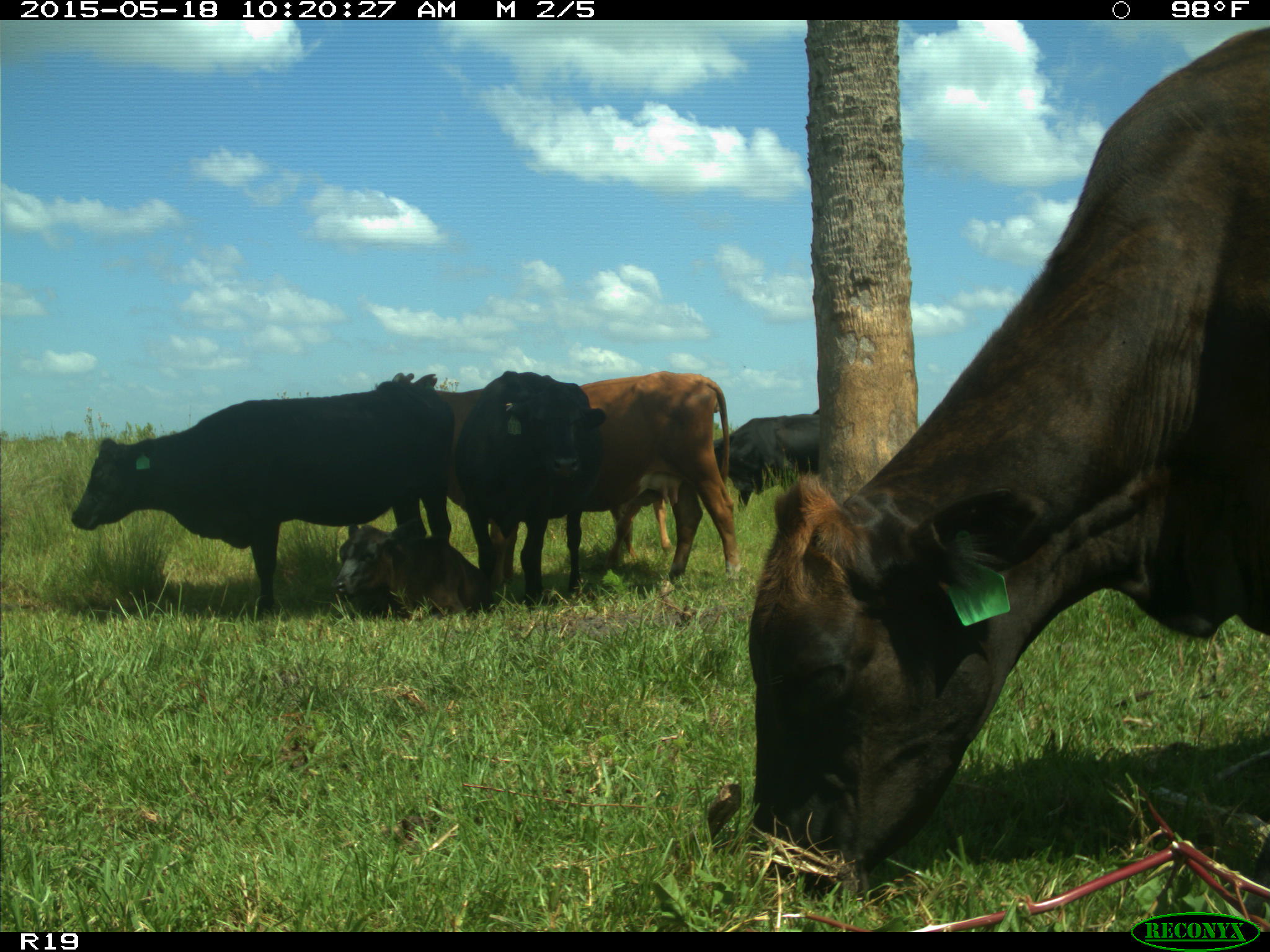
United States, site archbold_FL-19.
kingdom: Animalia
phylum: Chordata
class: Mammalia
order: Artiodactyla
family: Bovidae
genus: Bos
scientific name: Bos taurus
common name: domestic cow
Bos taurus (domestic cow).